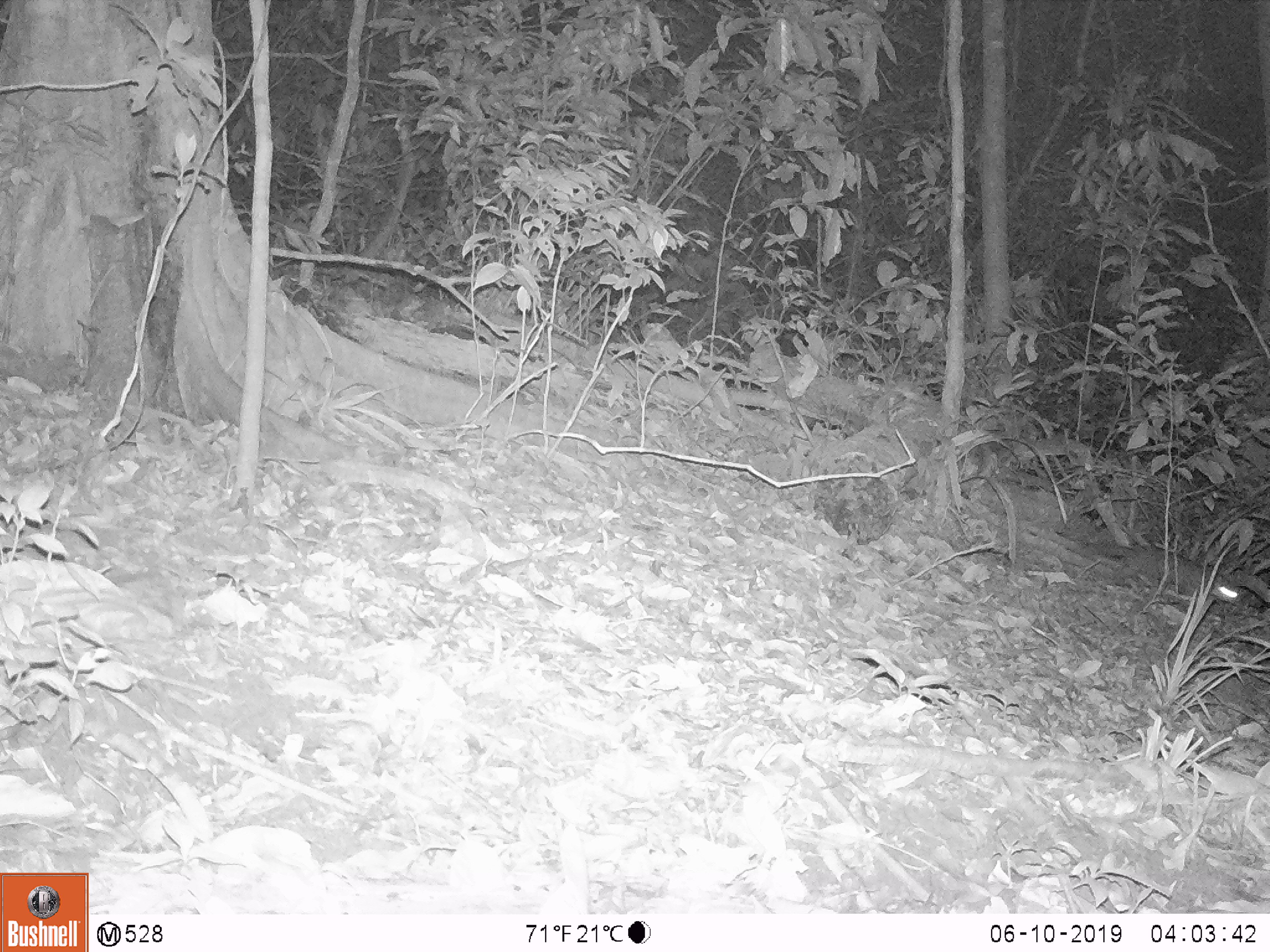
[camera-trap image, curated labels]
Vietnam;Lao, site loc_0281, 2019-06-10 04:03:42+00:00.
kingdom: Animalia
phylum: Chordata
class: Mammalia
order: Carnivora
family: Mustelidae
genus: Melogale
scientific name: Melogale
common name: ferret badger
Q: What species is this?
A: Ferret badger (Melogale).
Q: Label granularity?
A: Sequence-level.